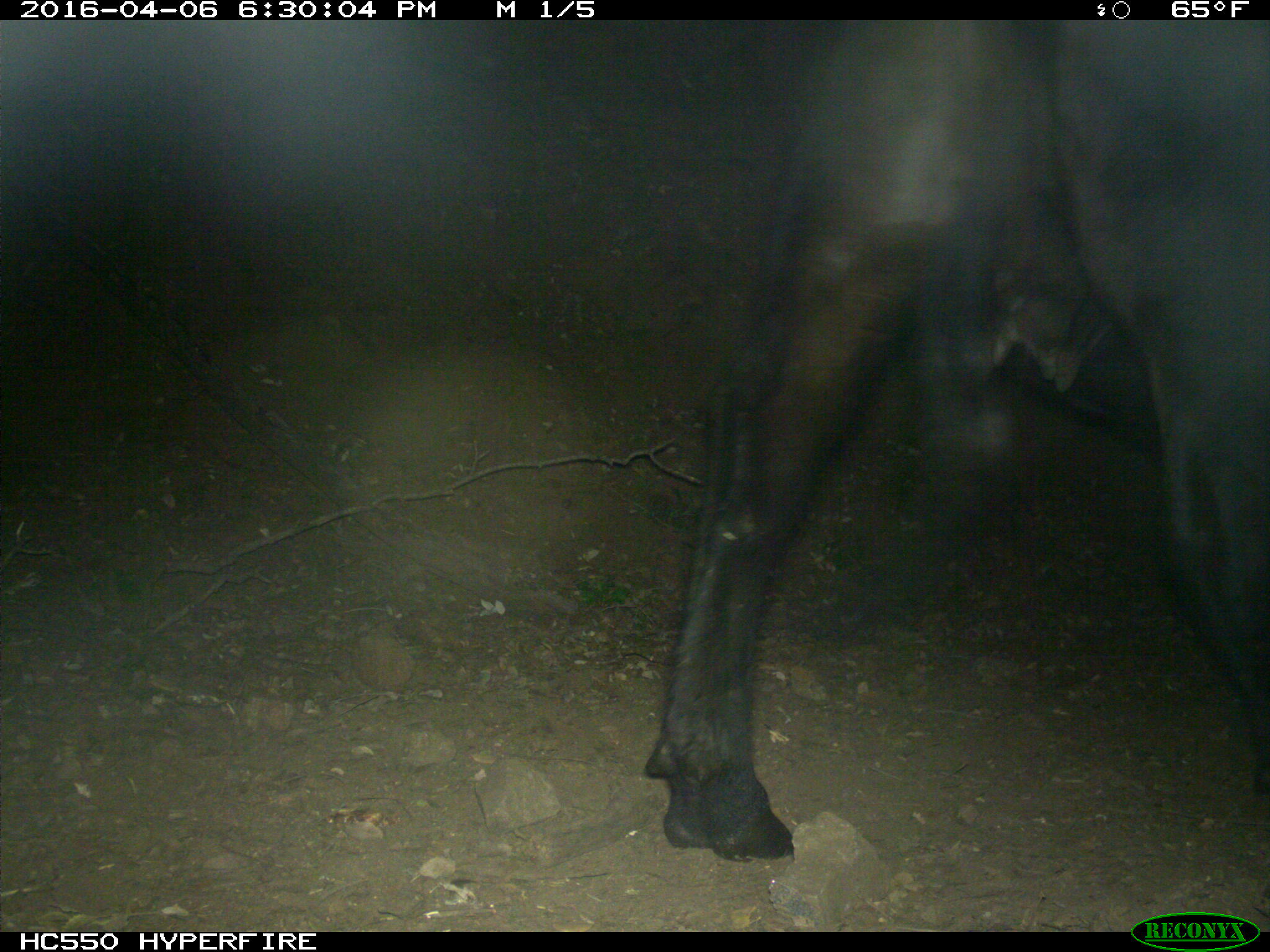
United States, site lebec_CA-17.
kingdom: Animalia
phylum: Chordata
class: Mammalia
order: Artiodactyla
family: Bovidae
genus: Bos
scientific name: Bos taurus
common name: domestic cow